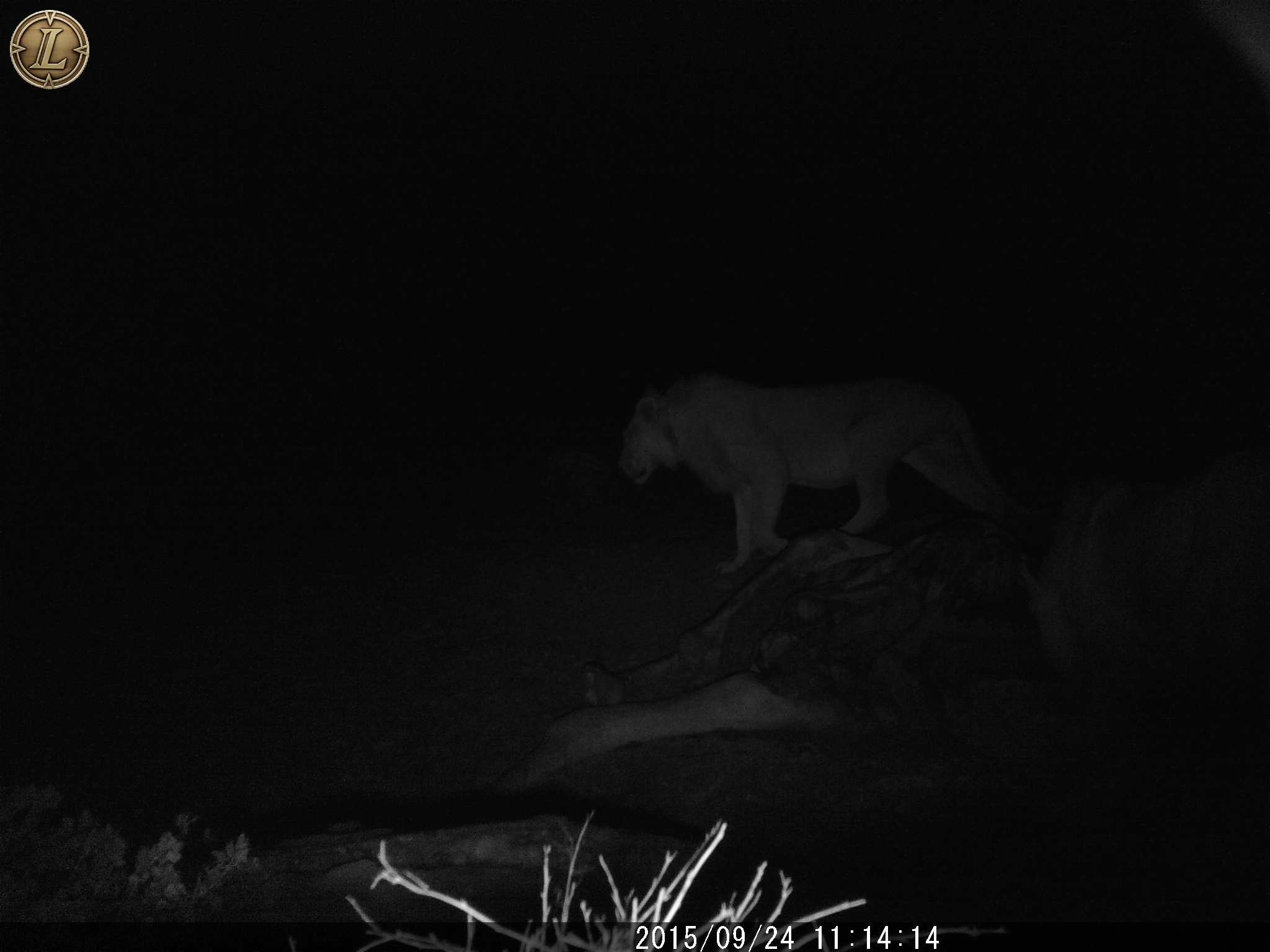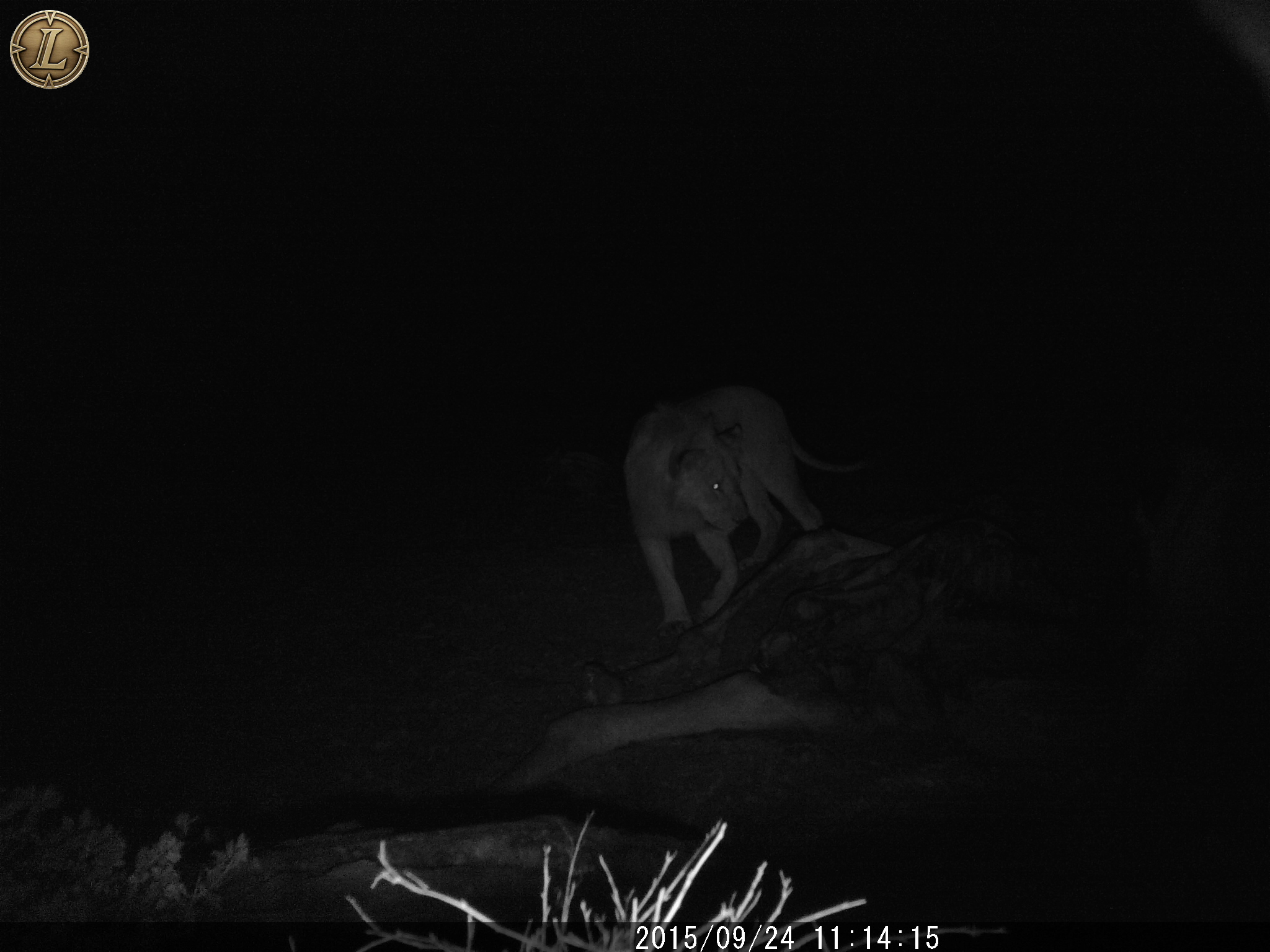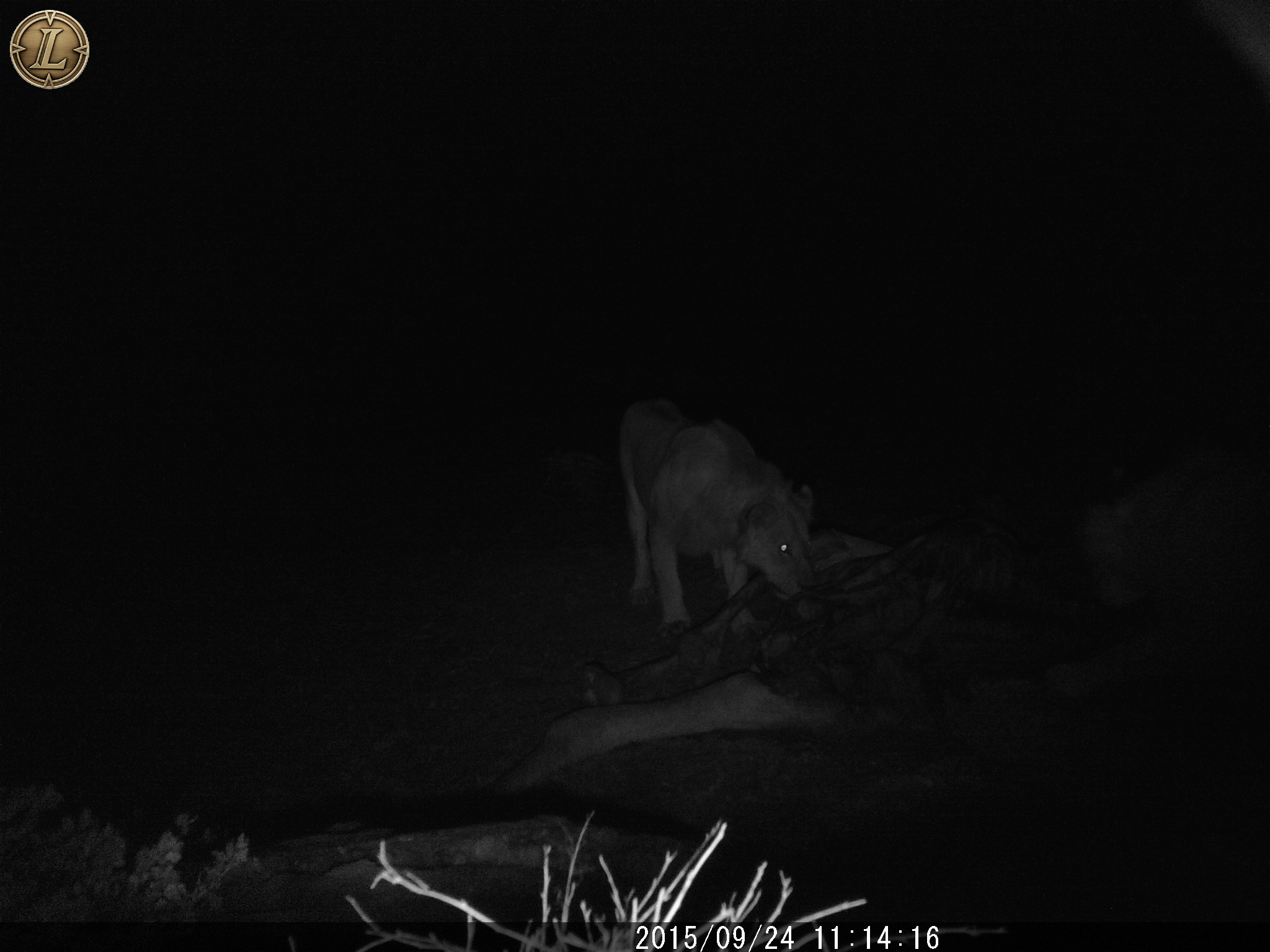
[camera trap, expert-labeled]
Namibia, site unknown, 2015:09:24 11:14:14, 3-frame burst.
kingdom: Animalia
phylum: Chordata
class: Mammalia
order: Carnivora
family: Felidae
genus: Panthera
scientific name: Panthera leo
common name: lion